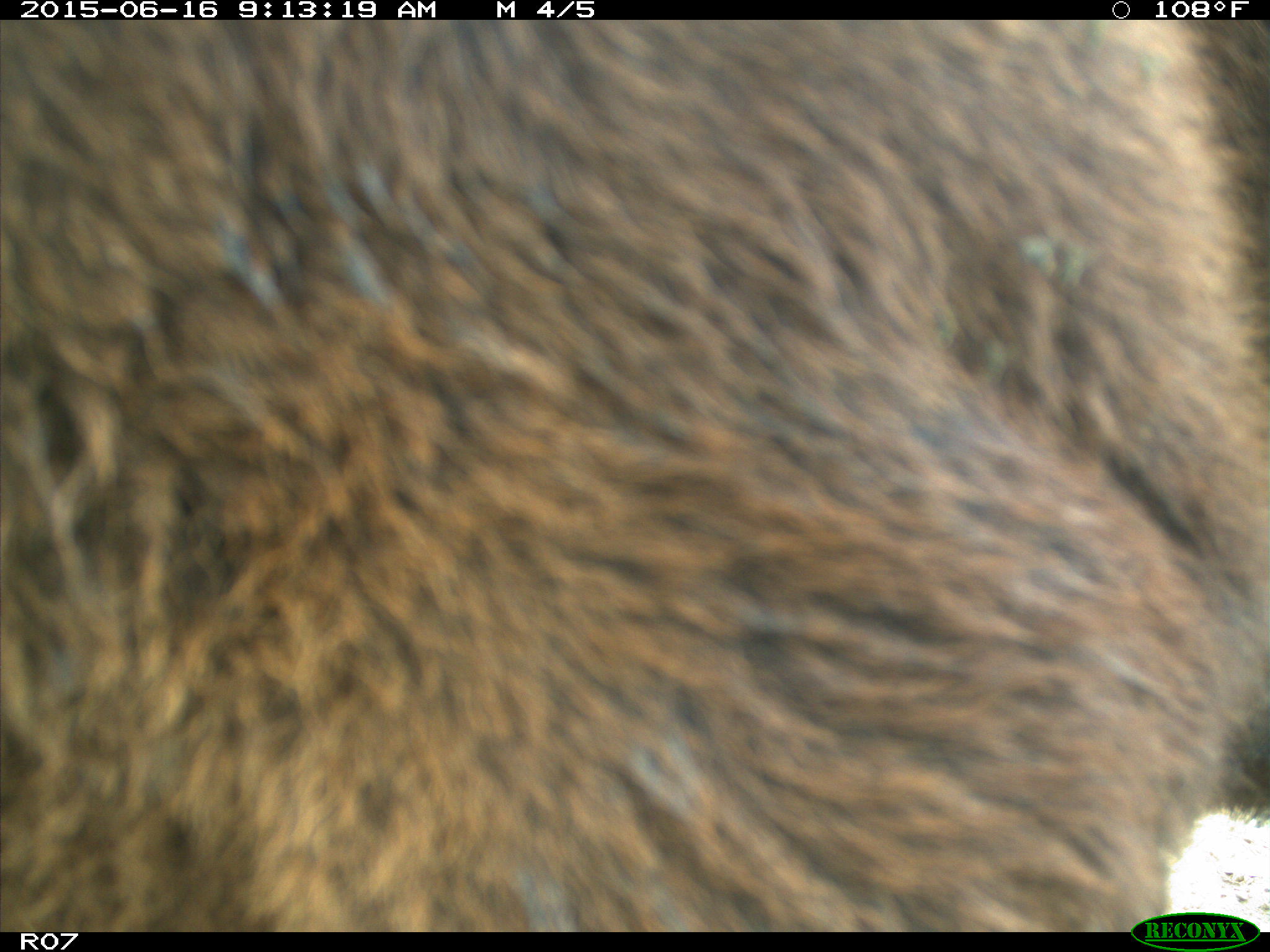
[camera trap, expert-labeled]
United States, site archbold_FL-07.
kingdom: Animalia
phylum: Chordata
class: Mammalia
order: Artiodactyla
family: Bovidae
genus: Bos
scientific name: Bos taurus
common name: domestic cow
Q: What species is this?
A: Bos taurus (domestic cow).